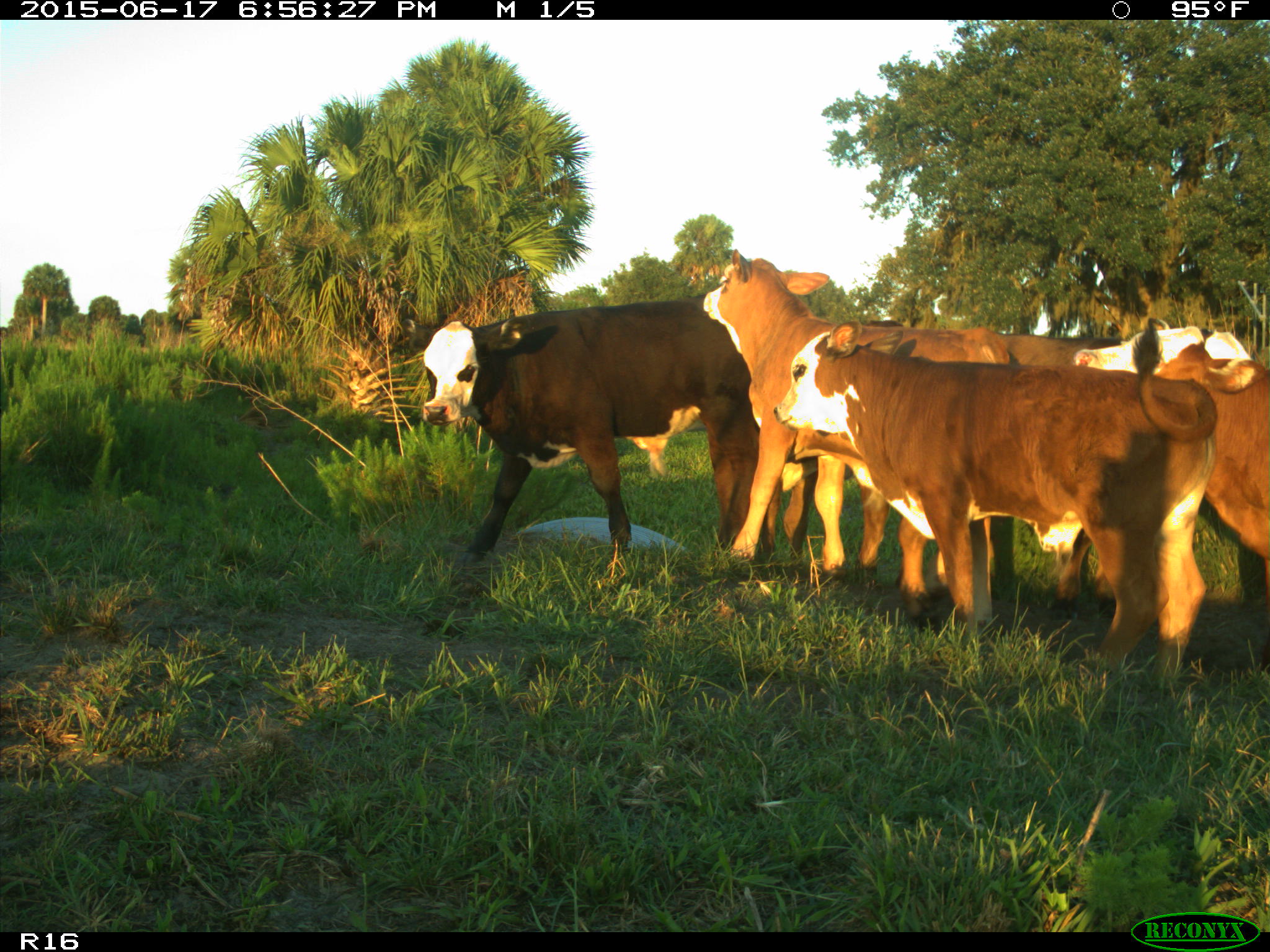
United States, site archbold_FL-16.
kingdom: Animalia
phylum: Chordata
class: Mammalia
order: Artiodactyla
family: Bovidae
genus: Bos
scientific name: Bos taurus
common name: domestic cow